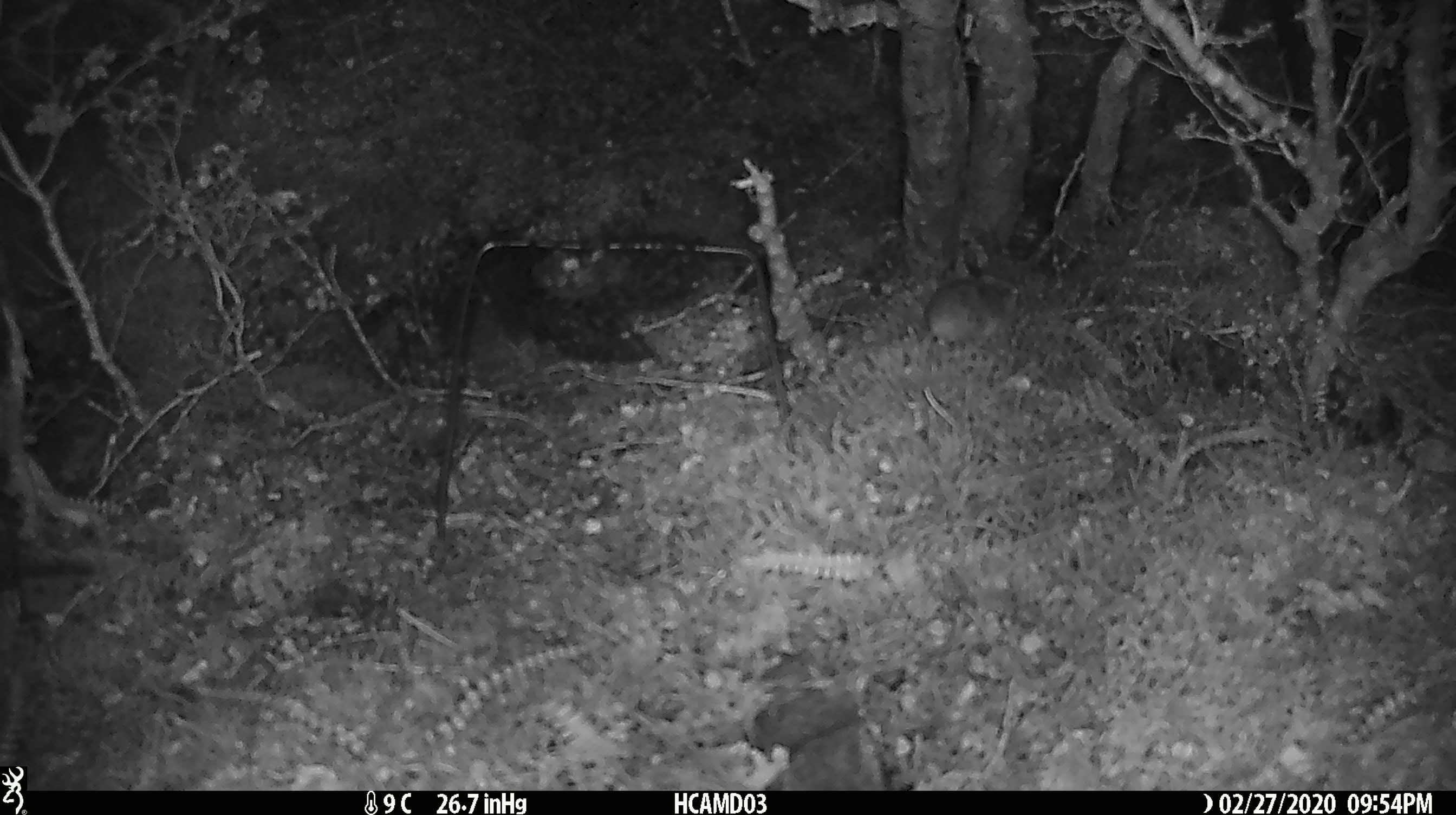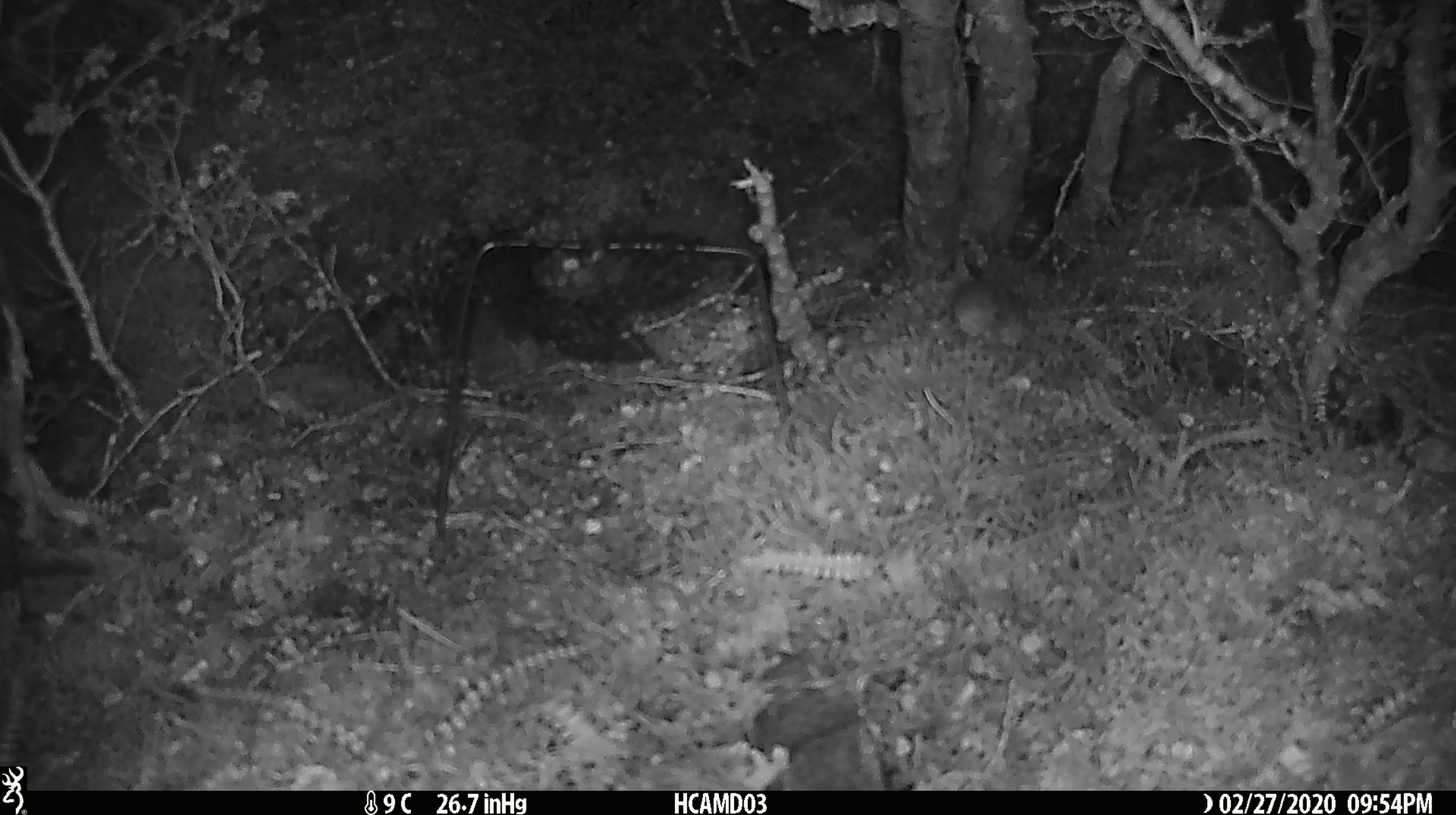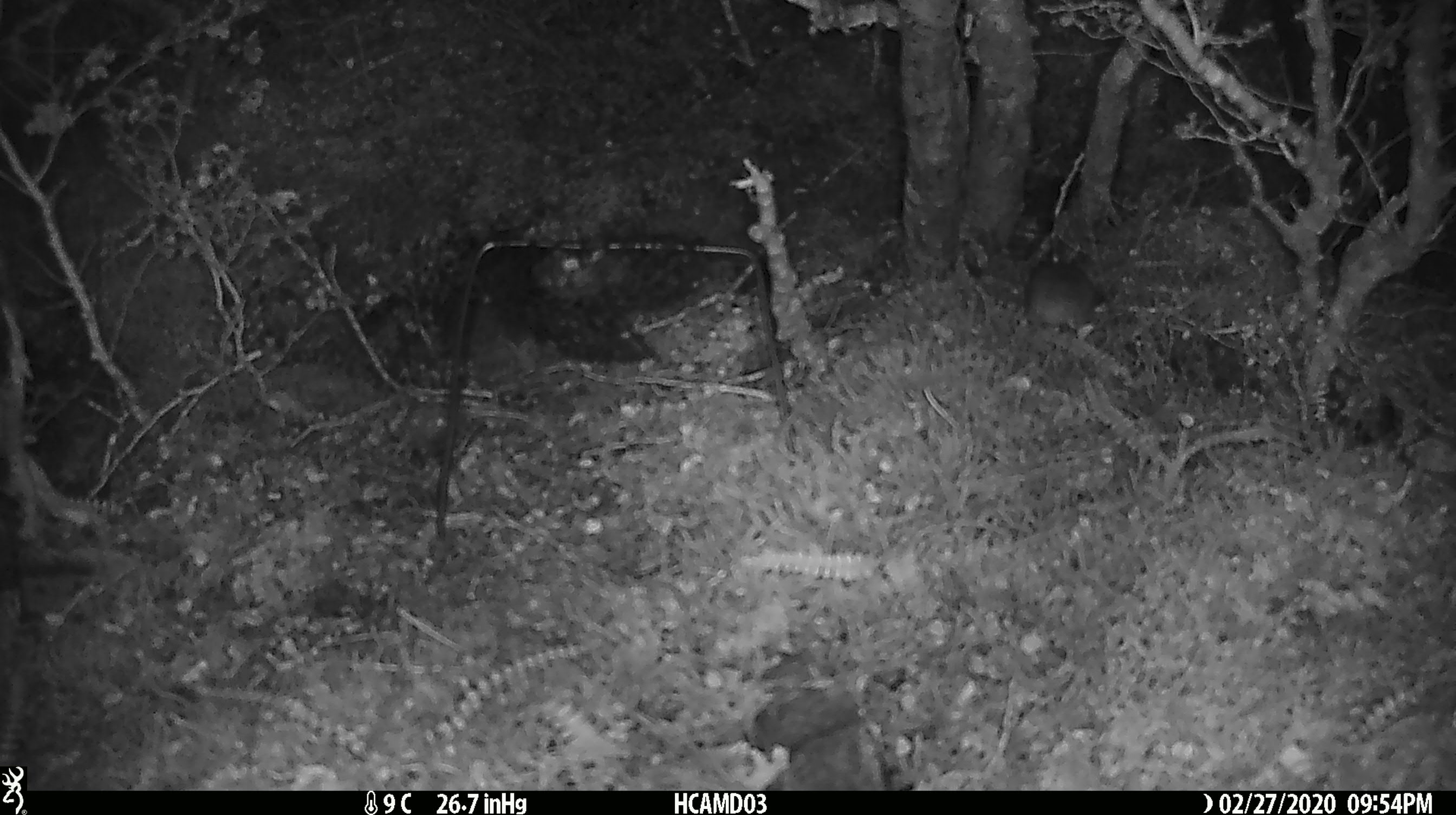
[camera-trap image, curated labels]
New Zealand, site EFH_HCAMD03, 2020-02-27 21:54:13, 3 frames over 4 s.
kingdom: Animalia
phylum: Chordata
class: Mammalia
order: Rodentia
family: Muridae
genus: Mus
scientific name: Mus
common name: mouse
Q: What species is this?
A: Mouse (Mus).